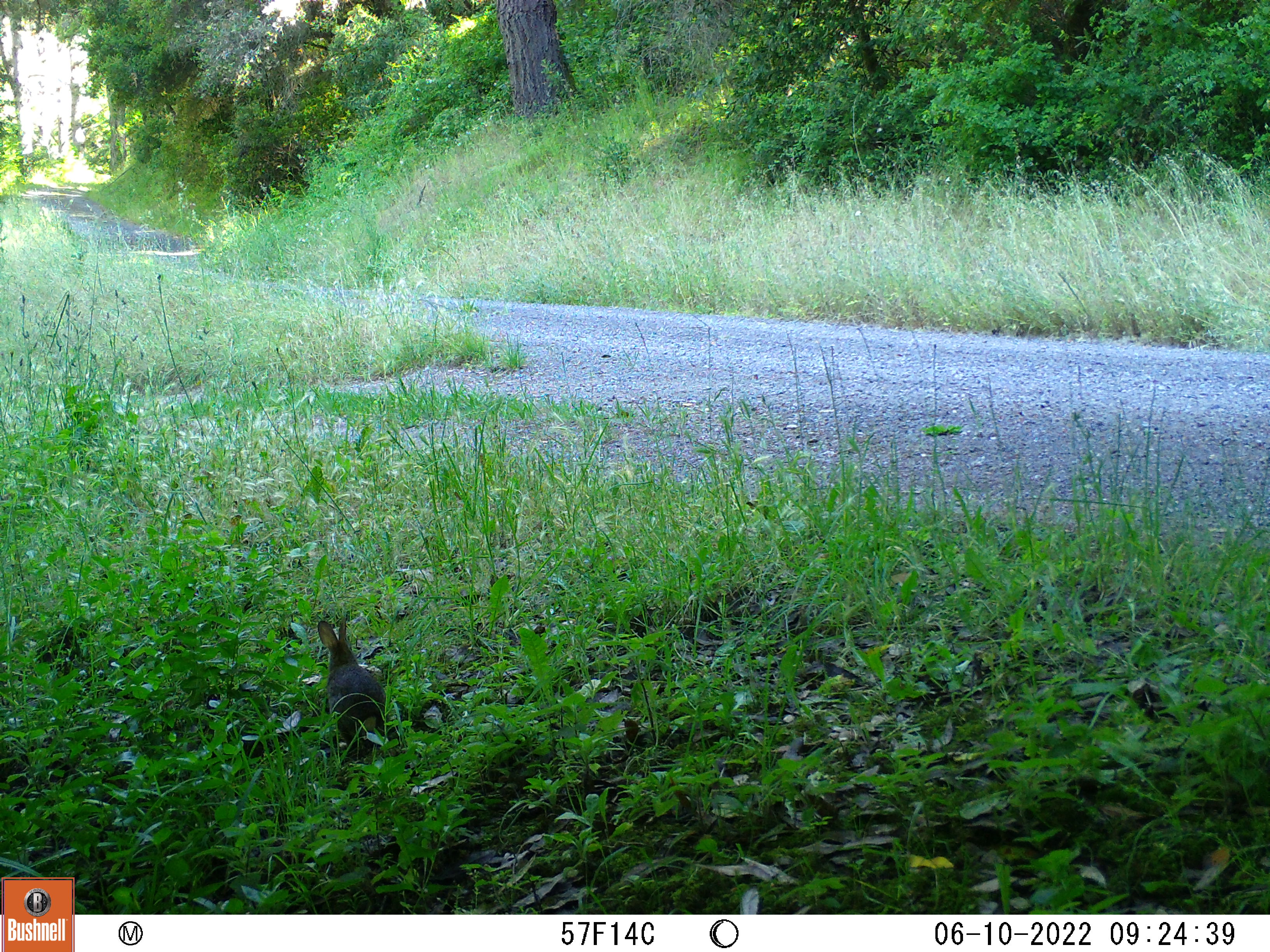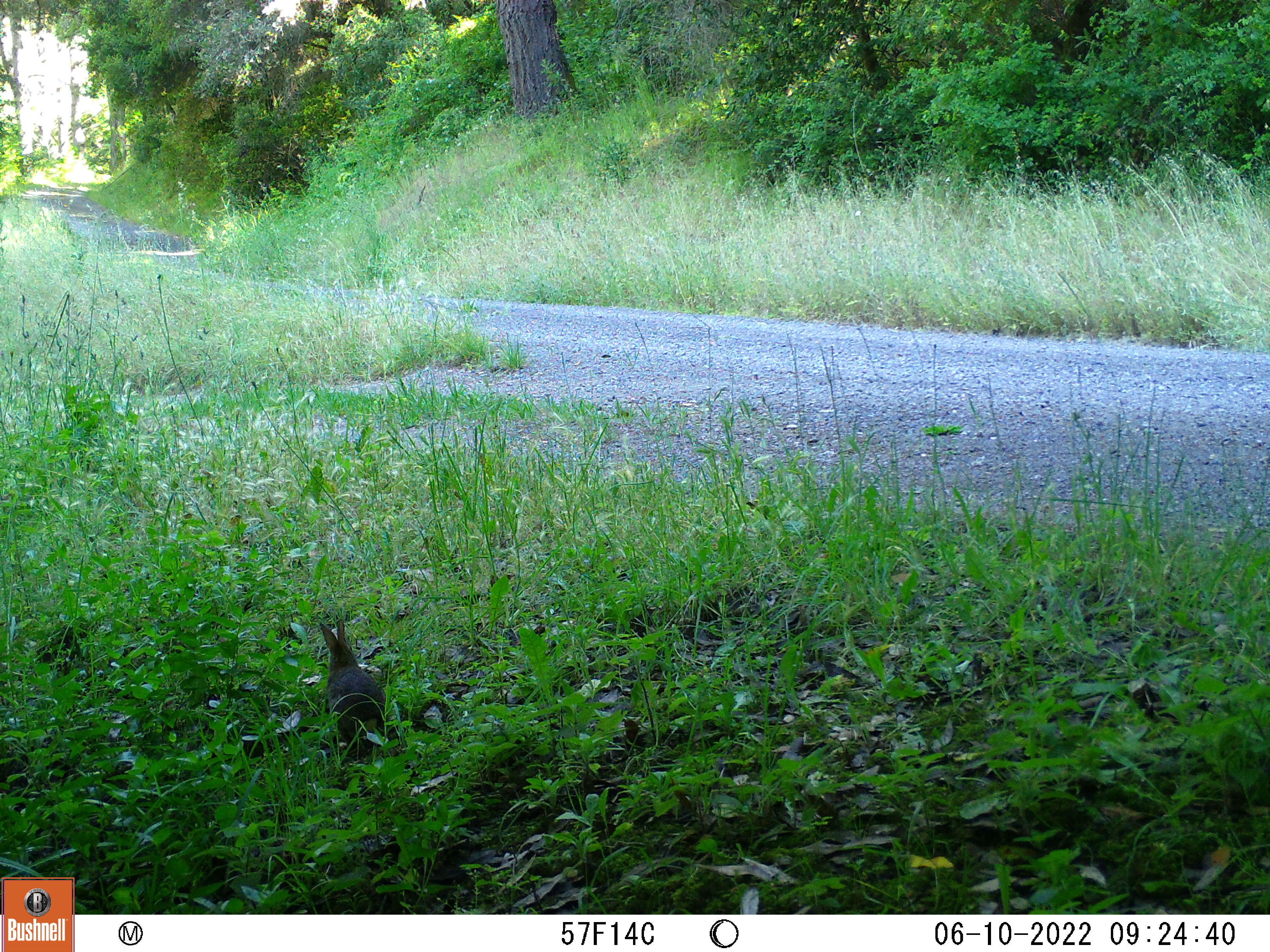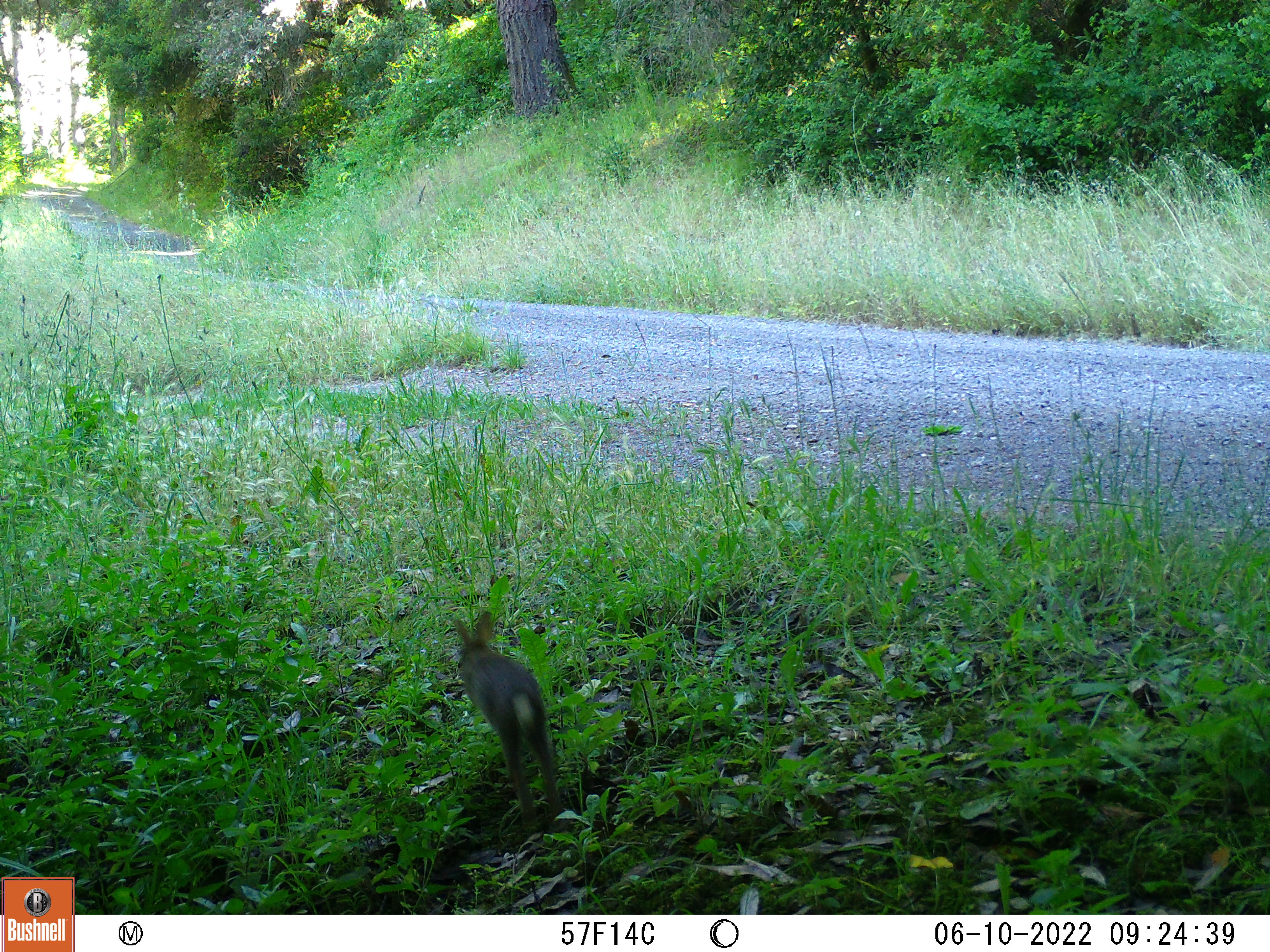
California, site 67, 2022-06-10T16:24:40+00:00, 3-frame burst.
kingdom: Animalia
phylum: Chordata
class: Mammalia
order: Lagomorpha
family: Leporidae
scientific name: Leporidae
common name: rabbit